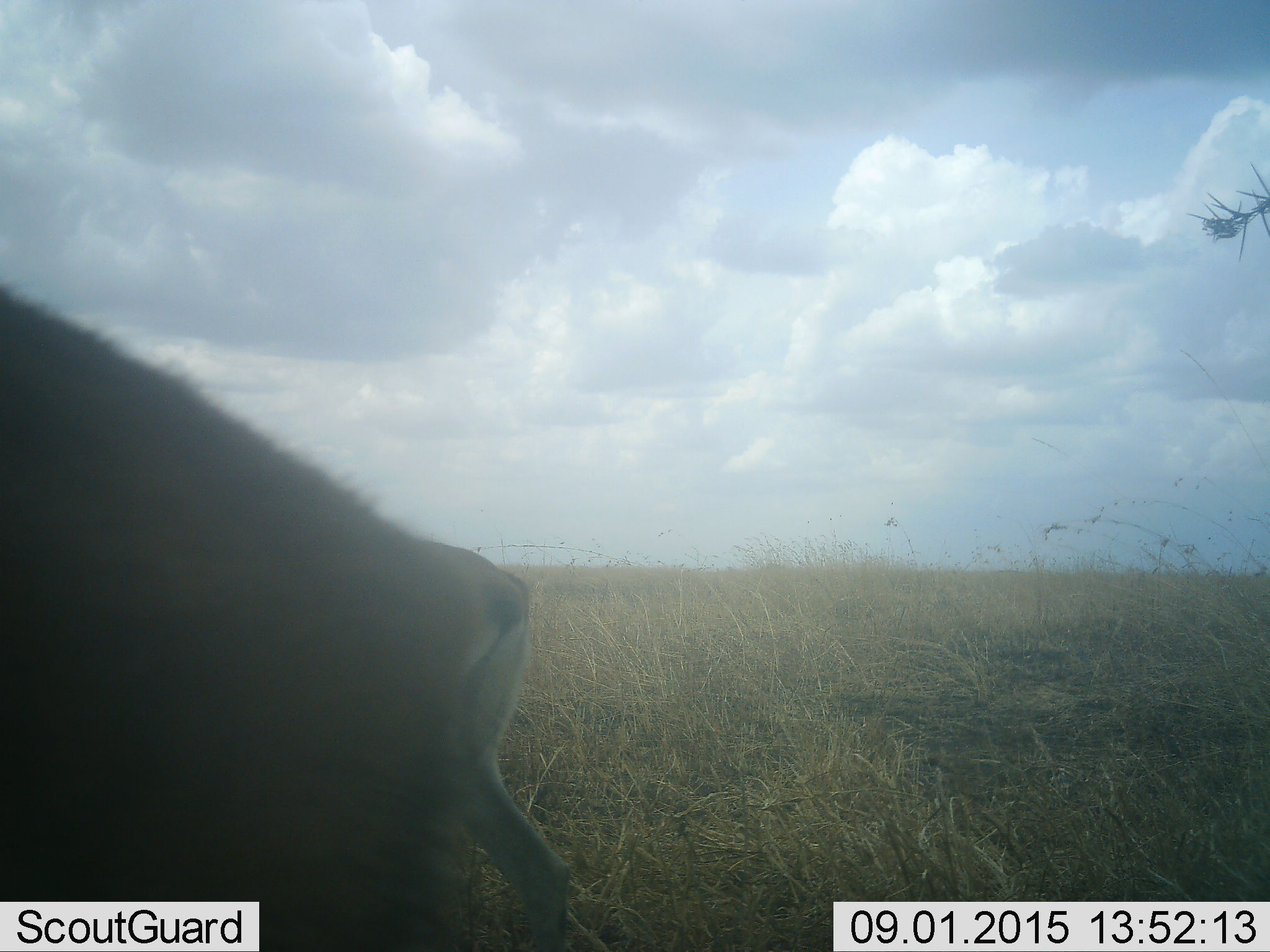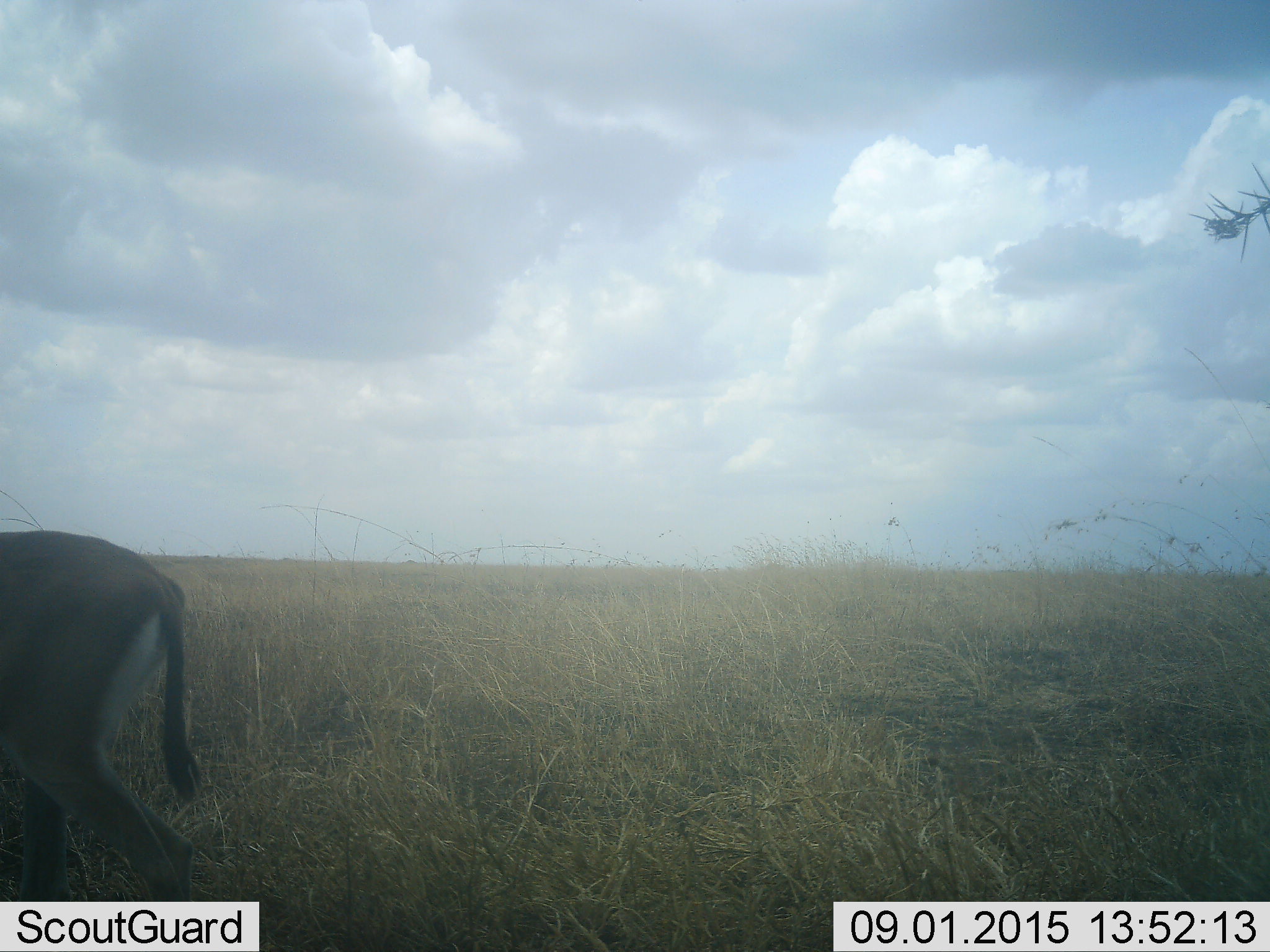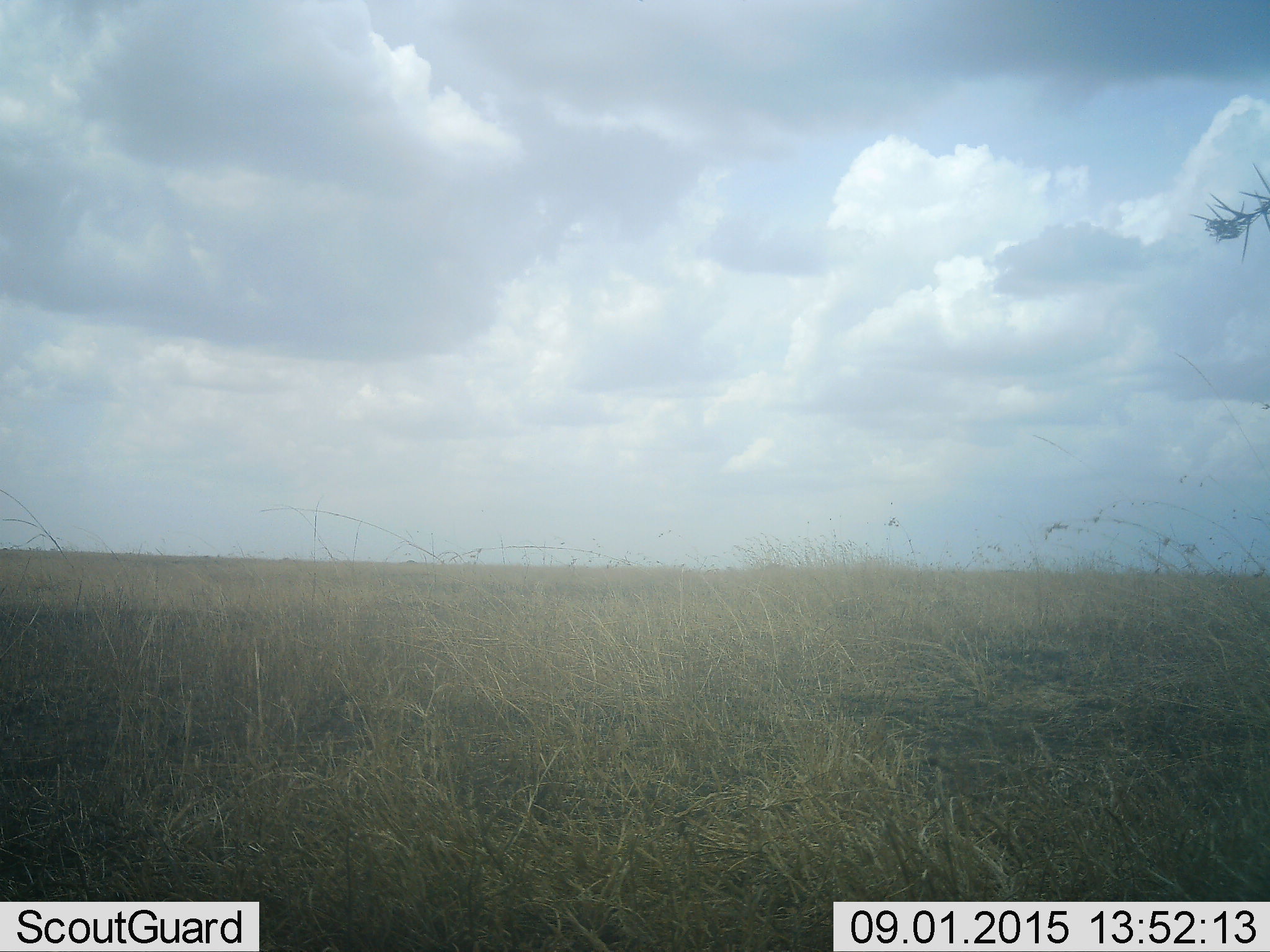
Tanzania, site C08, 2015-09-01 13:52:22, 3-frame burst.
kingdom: Animalia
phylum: Chordata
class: Mammalia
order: Artiodactyla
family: Bovidae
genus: Eudorcas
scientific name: Eudorcas thomsonii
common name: thomson's gazelle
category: gazellethomsons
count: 1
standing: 0%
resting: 0%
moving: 100%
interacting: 0%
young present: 0%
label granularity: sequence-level